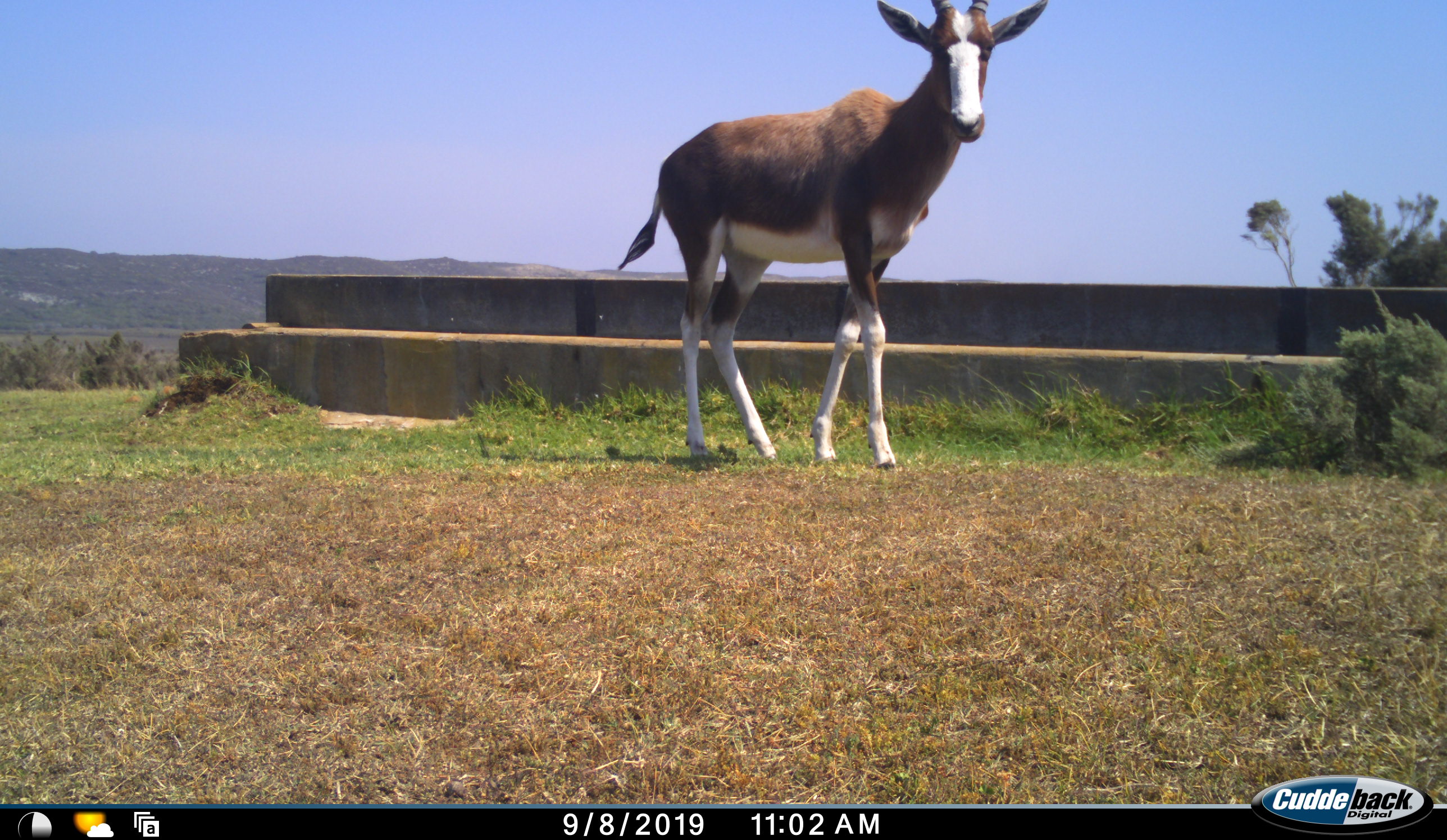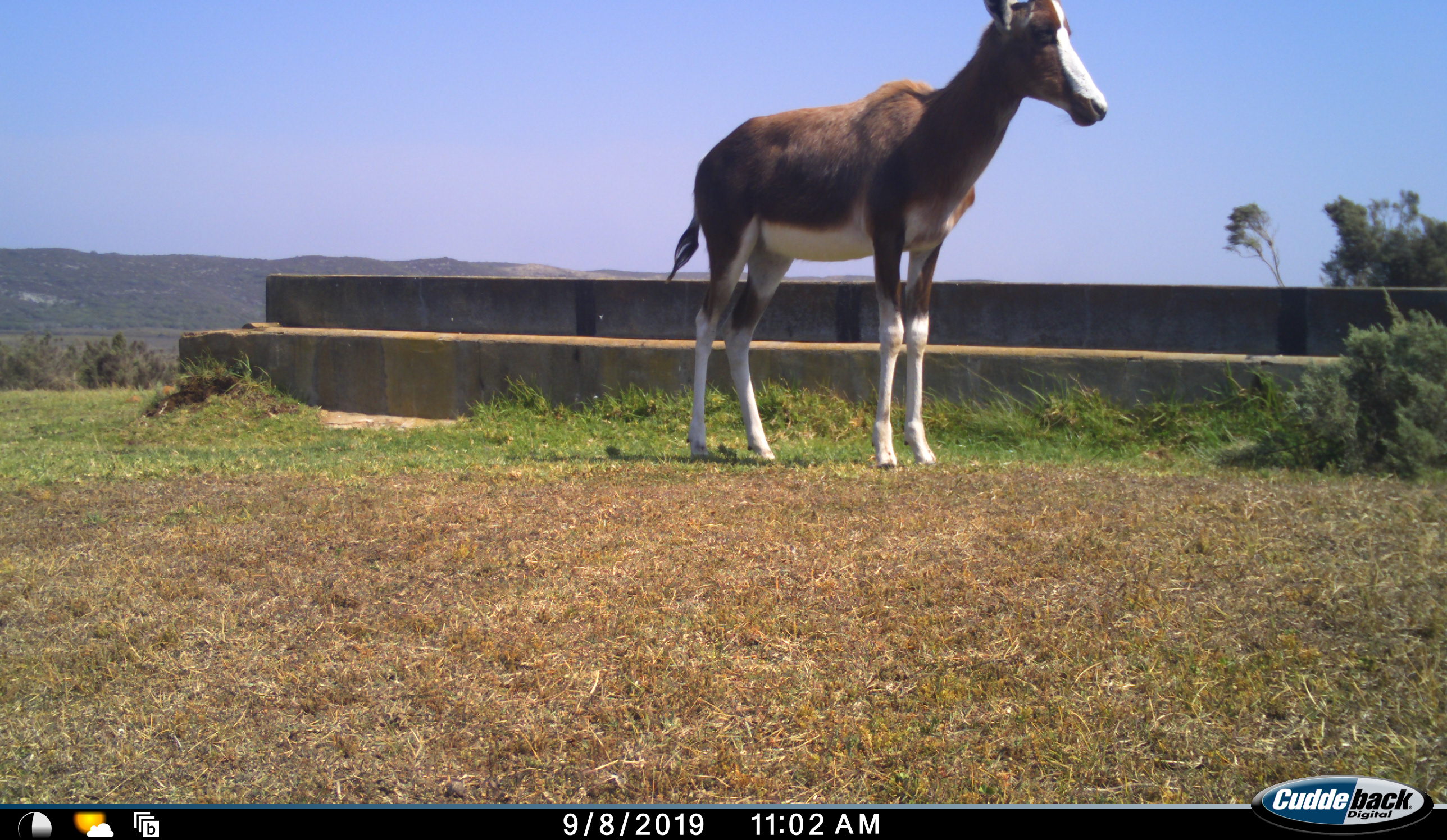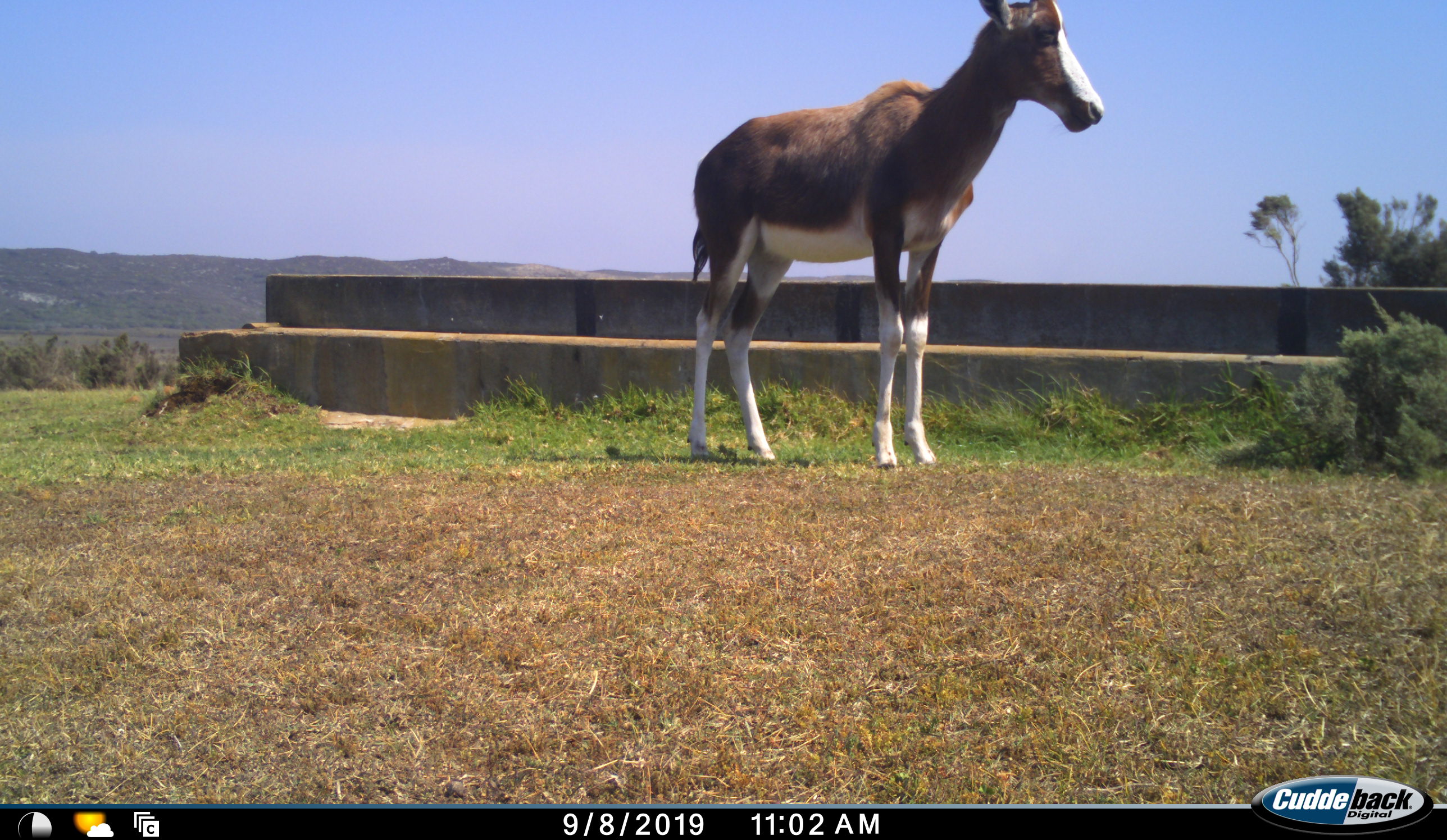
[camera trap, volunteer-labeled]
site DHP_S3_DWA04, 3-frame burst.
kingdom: Animalia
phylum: Chordata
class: Mammalia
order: Artiodactyla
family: Bovidae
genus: Damaliscus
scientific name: Damaliscus pygargus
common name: bontebok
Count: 1.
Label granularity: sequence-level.